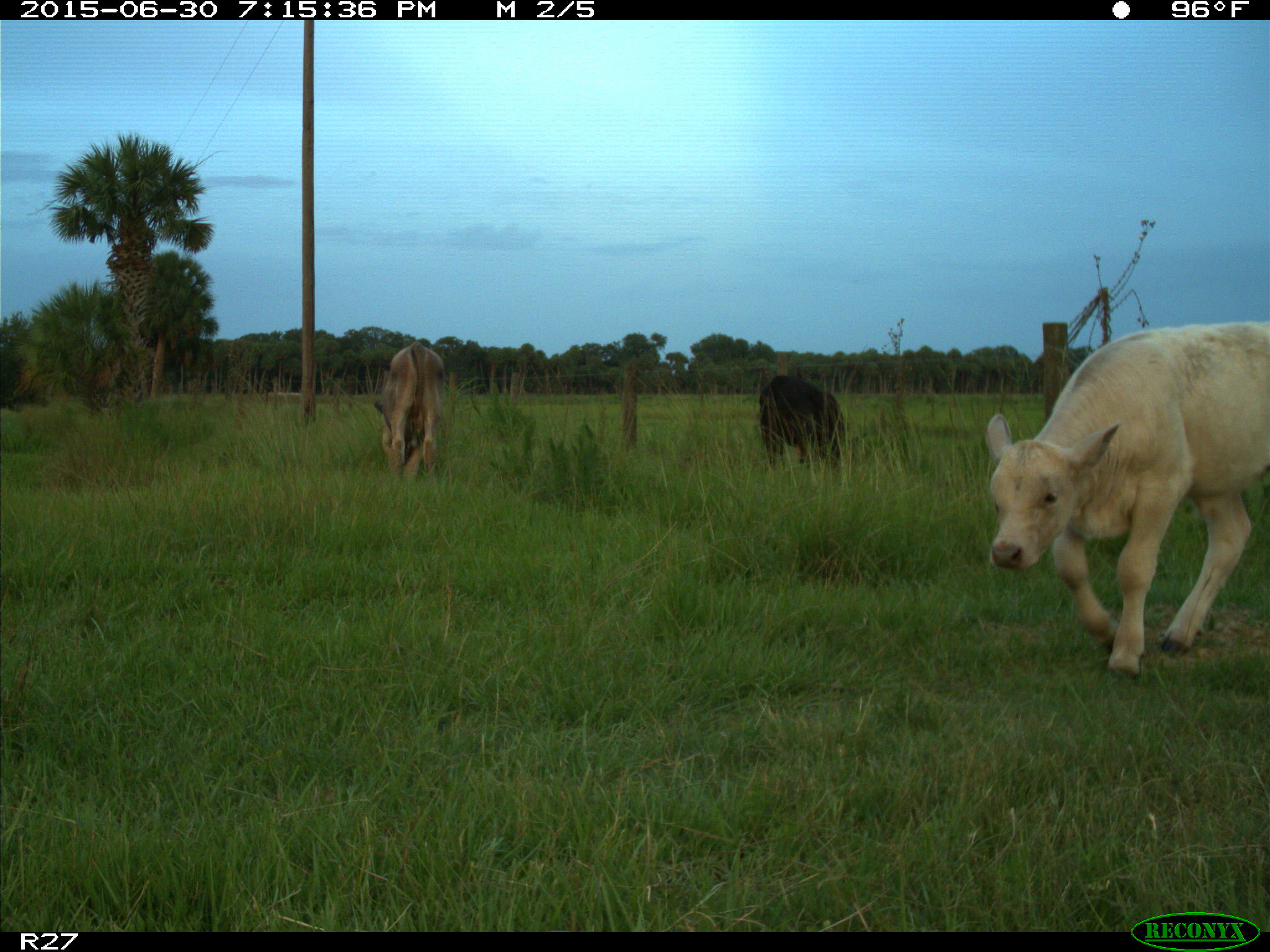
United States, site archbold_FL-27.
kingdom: Animalia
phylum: Chordata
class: Mammalia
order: Artiodactyla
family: Bovidae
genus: Bos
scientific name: Bos taurus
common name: domestic cow